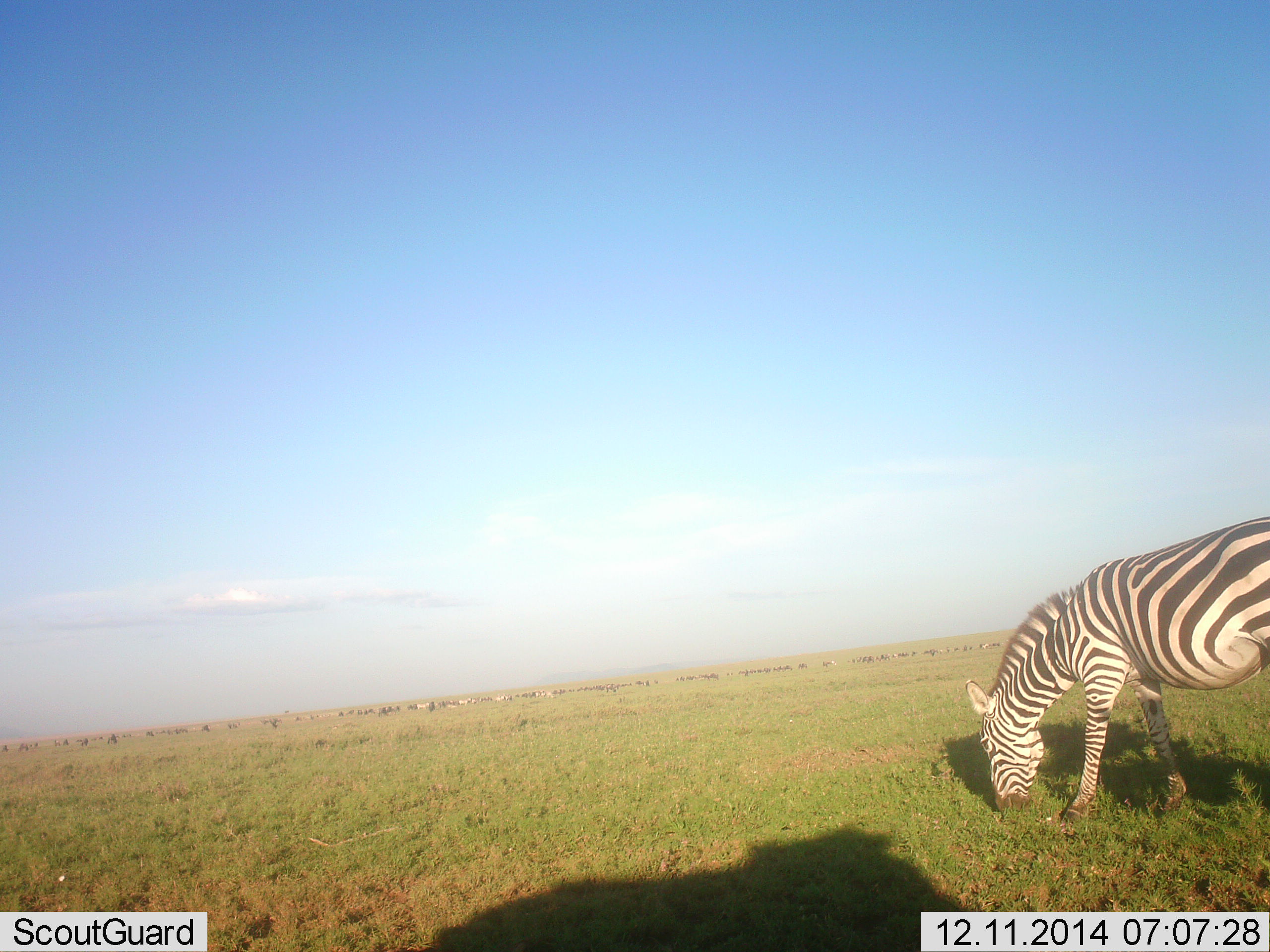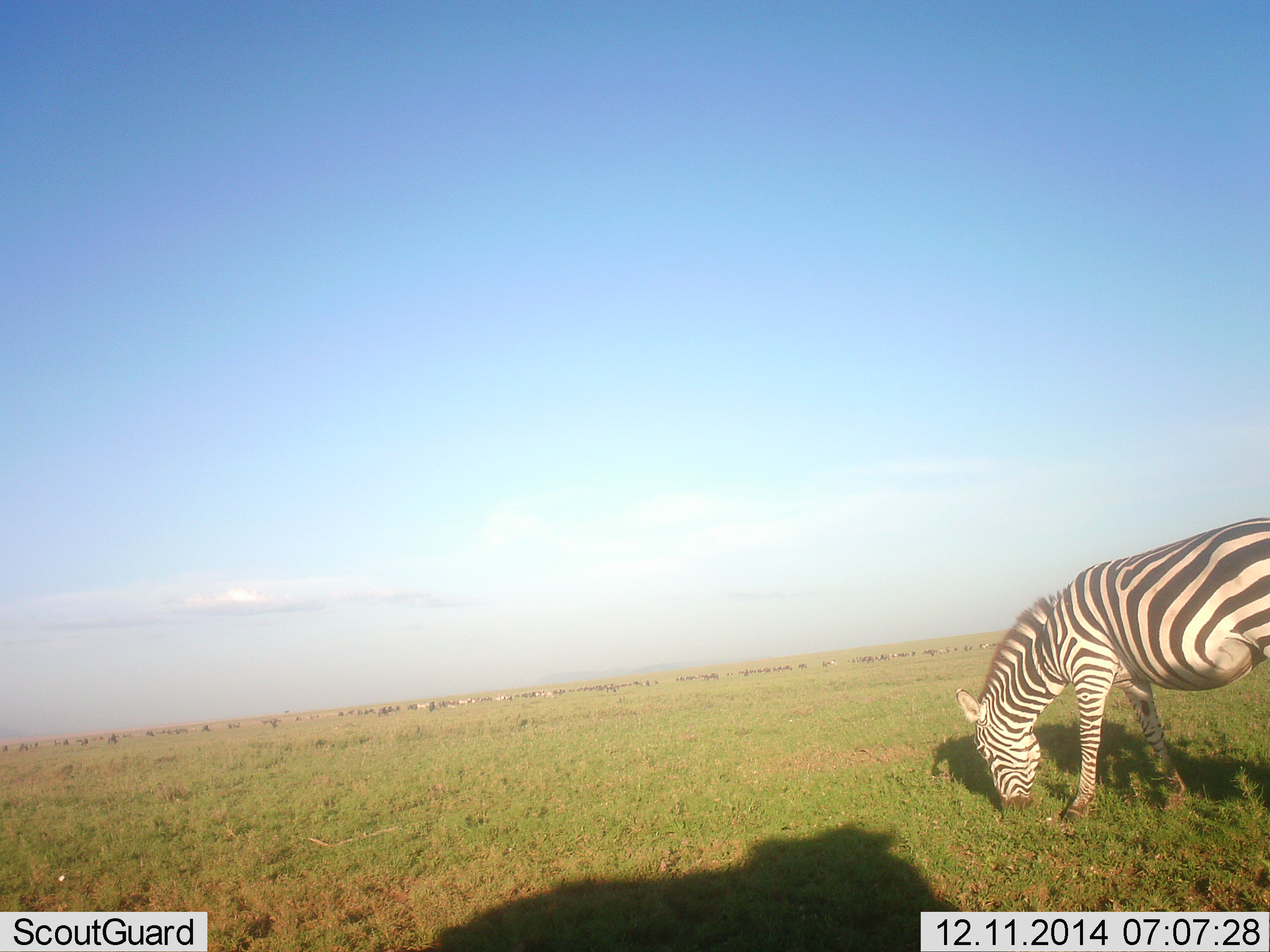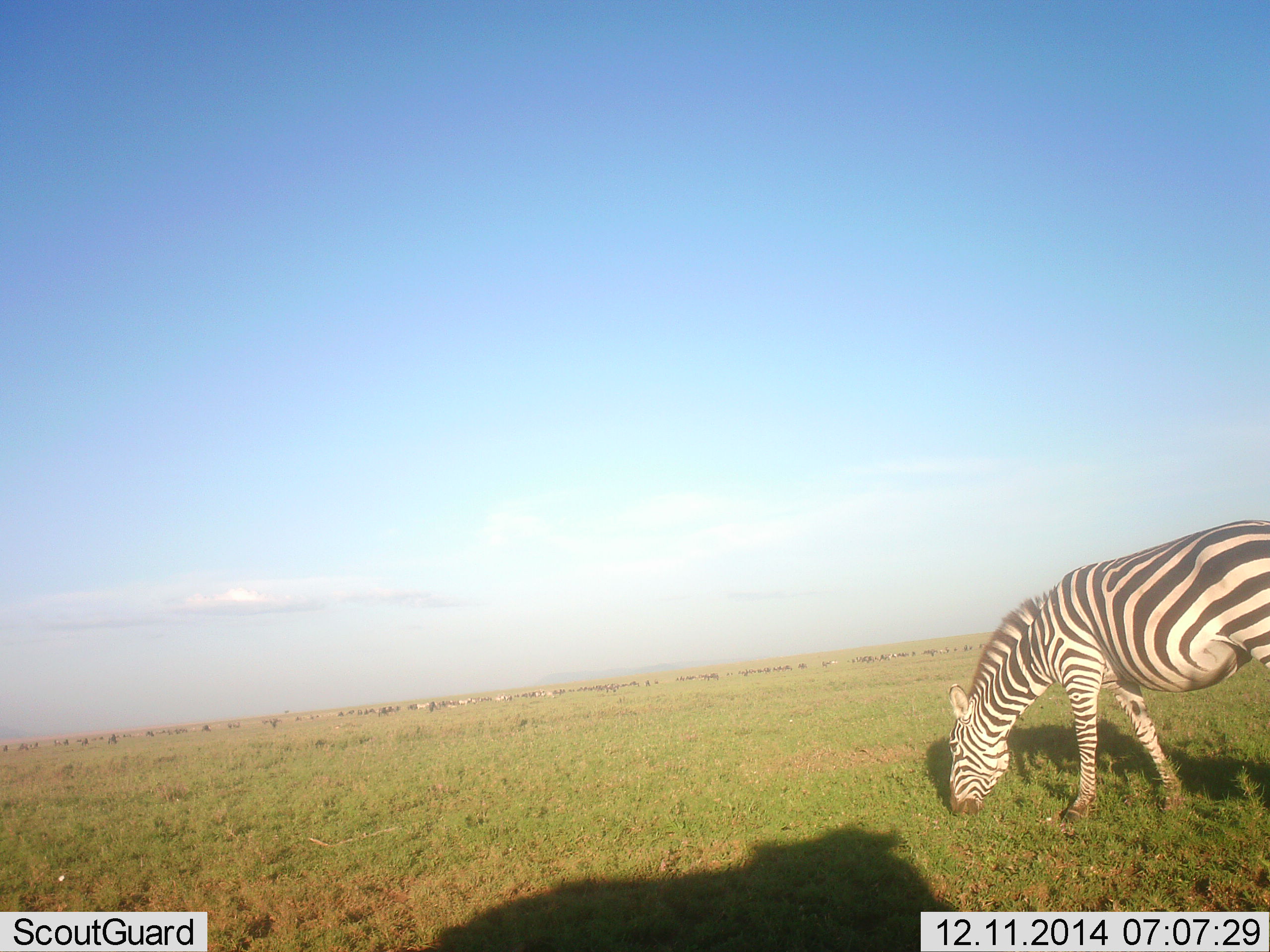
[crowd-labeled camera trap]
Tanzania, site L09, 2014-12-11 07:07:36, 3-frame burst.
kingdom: Animalia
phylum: Chordata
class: Mammalia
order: Perissodactyla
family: Equidae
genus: Equus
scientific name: Equus quagga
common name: plains zebra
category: zebra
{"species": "zebra (plains zebra) (Equus quagga)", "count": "1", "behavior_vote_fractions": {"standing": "54%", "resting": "0%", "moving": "0%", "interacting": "0%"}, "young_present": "0%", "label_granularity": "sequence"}